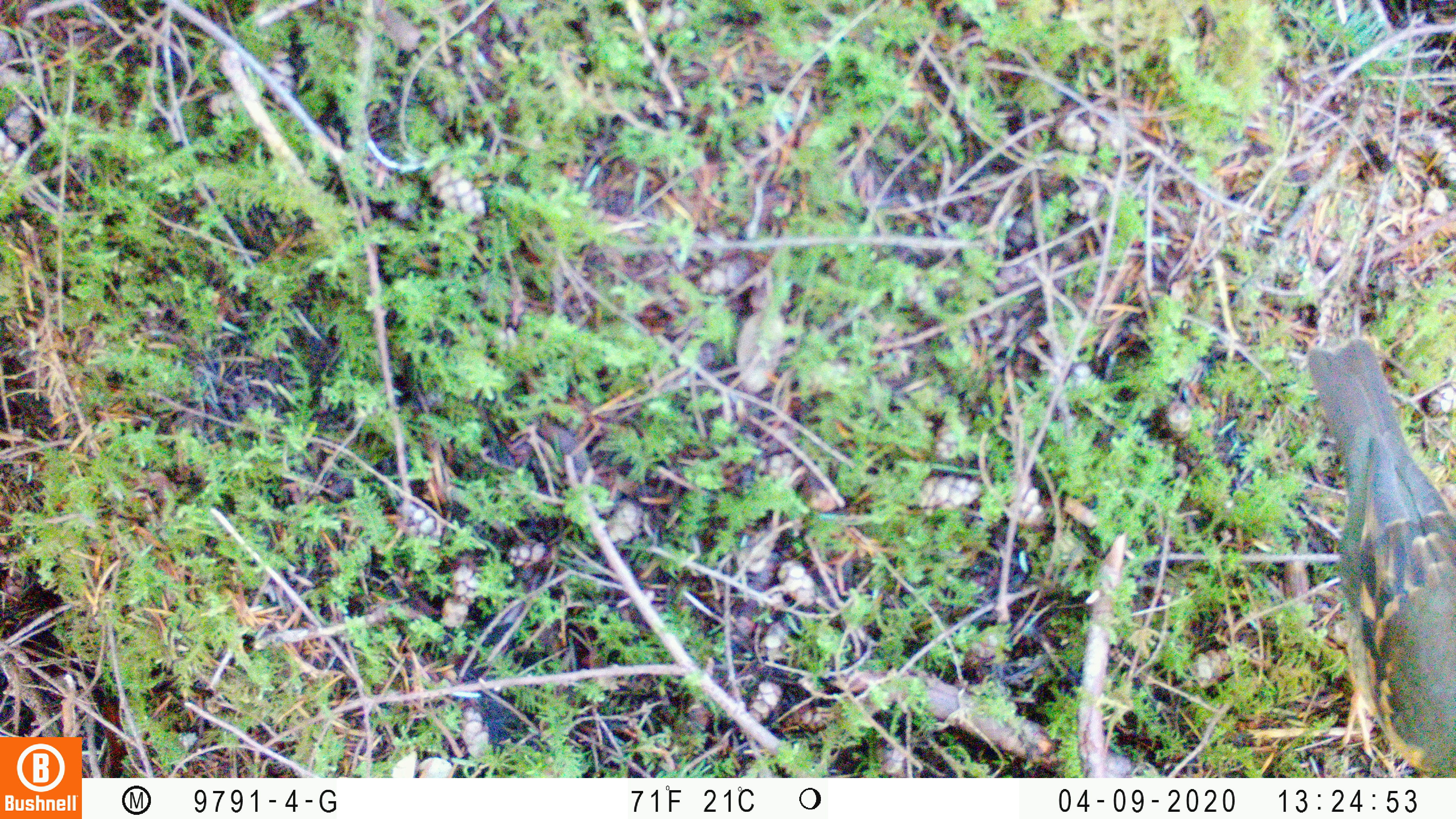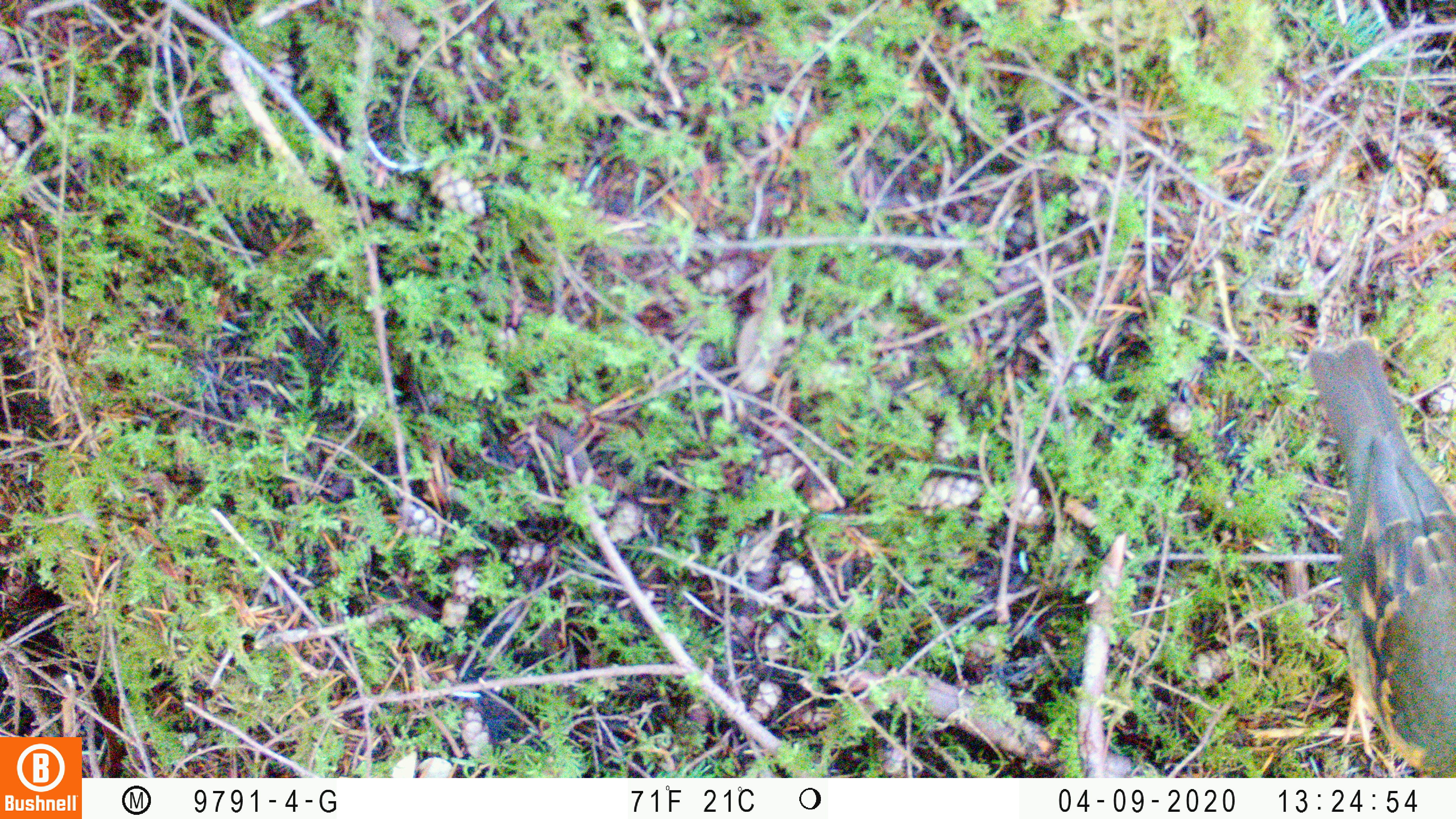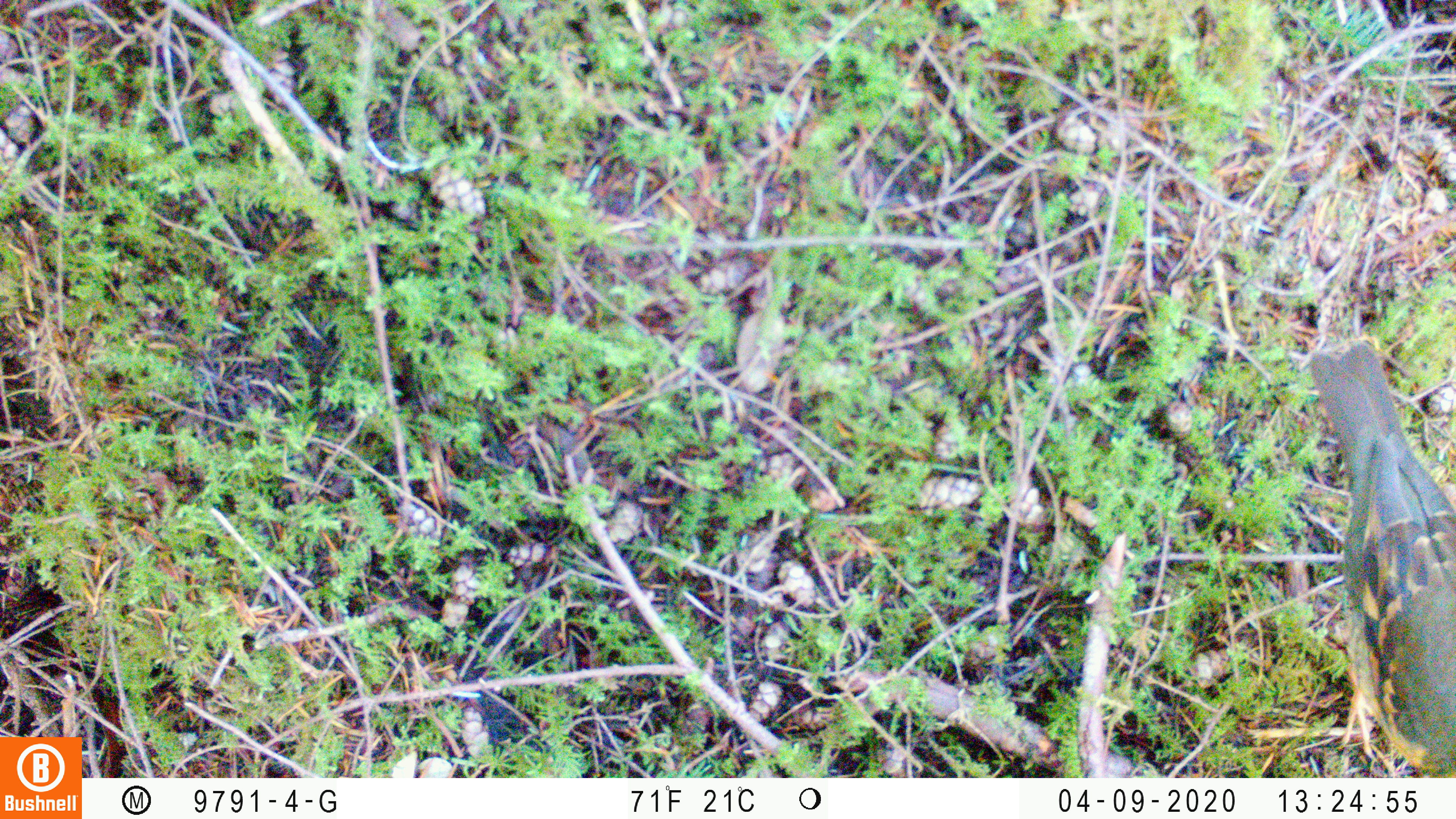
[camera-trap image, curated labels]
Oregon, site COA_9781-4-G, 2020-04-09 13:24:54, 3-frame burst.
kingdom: Animalia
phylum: Chordata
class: Aves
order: Passeriformes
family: Turdidae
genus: Ixoreus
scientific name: Ixoreus naevius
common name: varied thrush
Varied thrush (Ixoreus naevius).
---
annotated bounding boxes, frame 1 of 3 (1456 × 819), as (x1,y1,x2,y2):
varied thrush: (1308,330,1450,770)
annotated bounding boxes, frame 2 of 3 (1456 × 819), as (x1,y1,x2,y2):
varied thrush: (1305,332,1450,775)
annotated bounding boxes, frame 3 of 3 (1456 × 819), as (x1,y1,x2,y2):
varied thrush: (1307,336,1450,769)